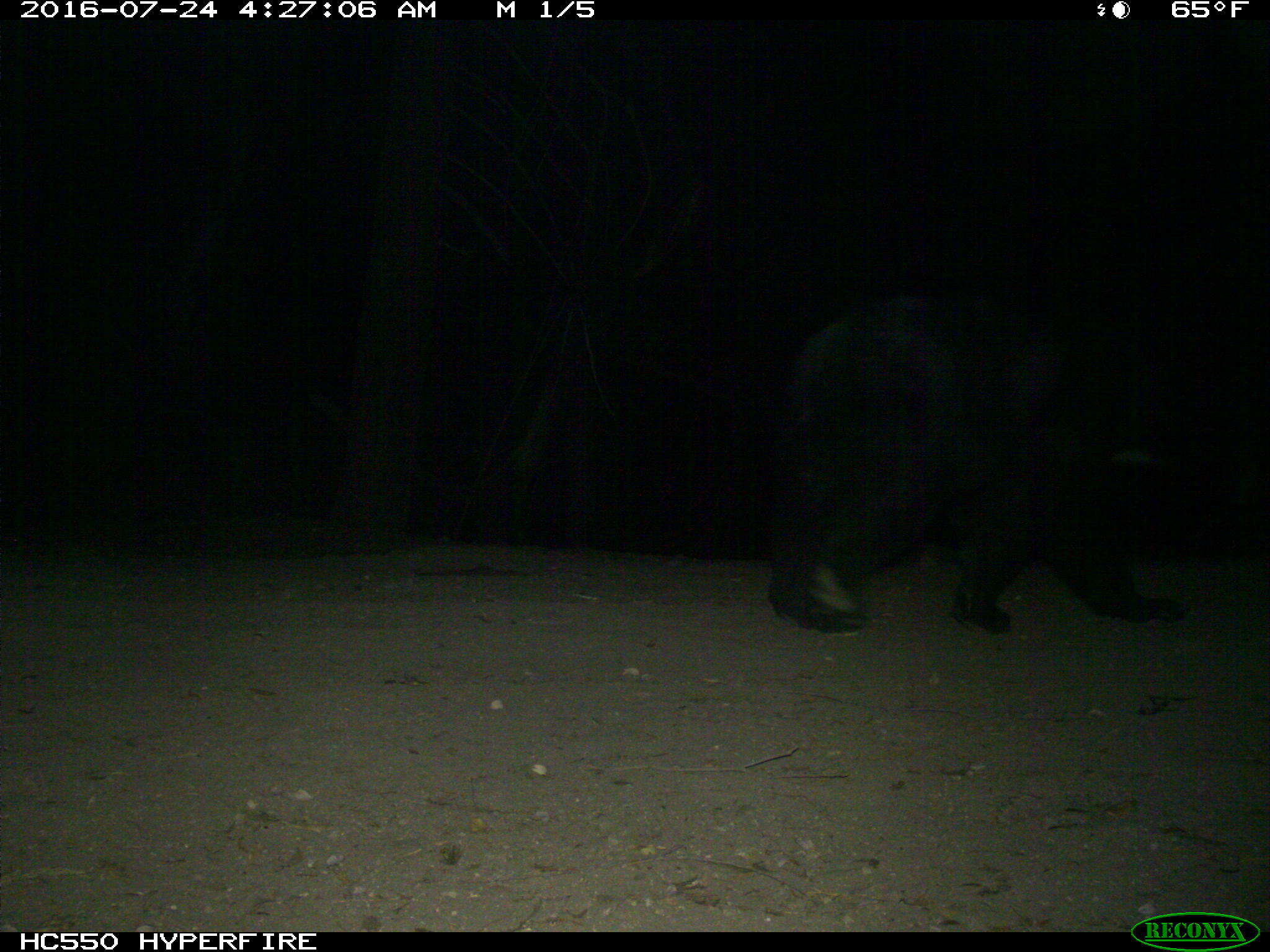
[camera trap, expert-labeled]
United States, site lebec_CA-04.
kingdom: Animalia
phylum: Chordata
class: Mammalia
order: Carnivora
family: Ursidae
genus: Ursus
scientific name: Ursus americanus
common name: american black bear